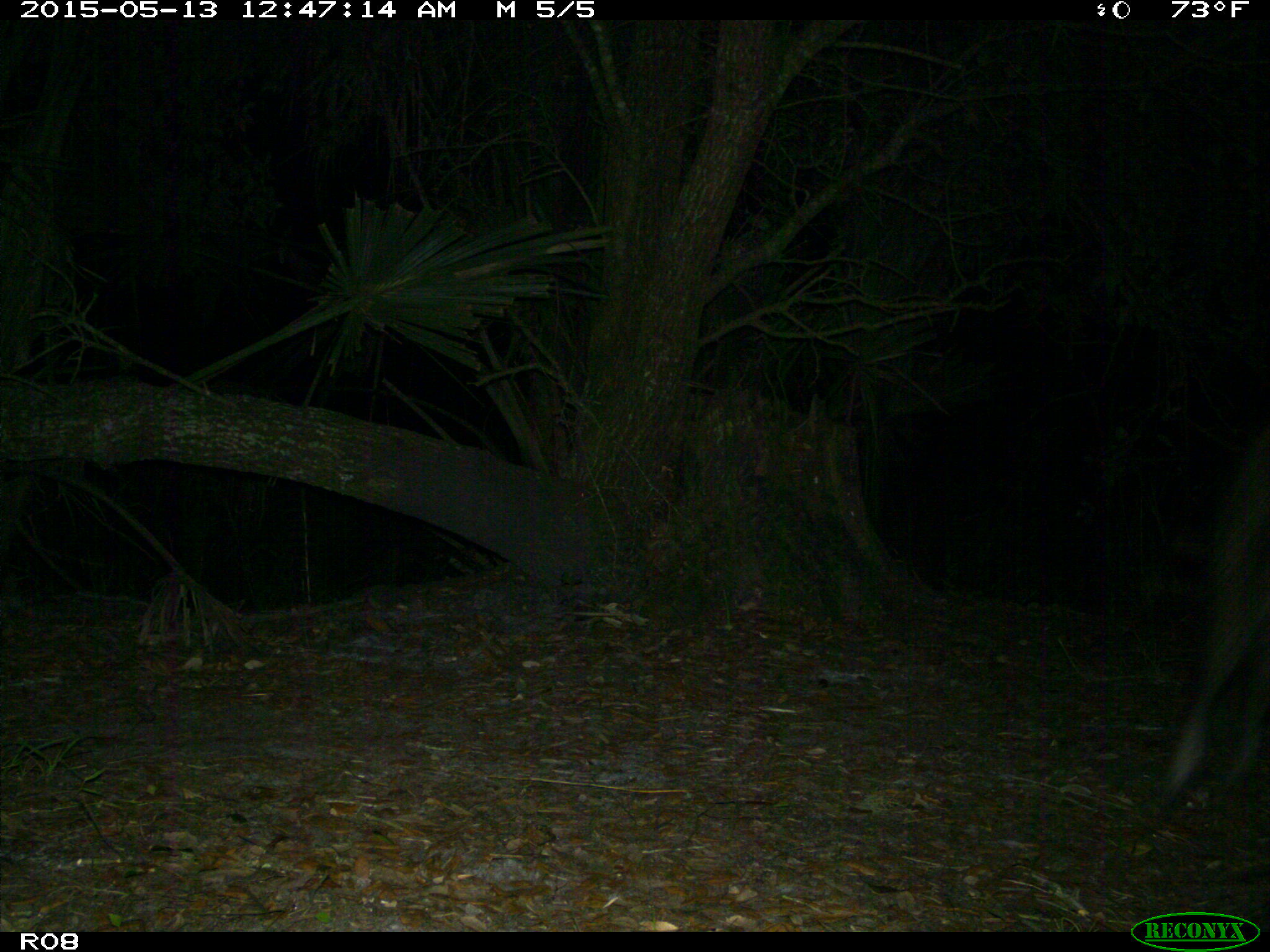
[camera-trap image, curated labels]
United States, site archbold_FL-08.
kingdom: Animalia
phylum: Chordata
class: Mammalia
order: Carnivora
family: Procyonidae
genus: Procyon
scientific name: Procyon lotor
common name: common raccoon